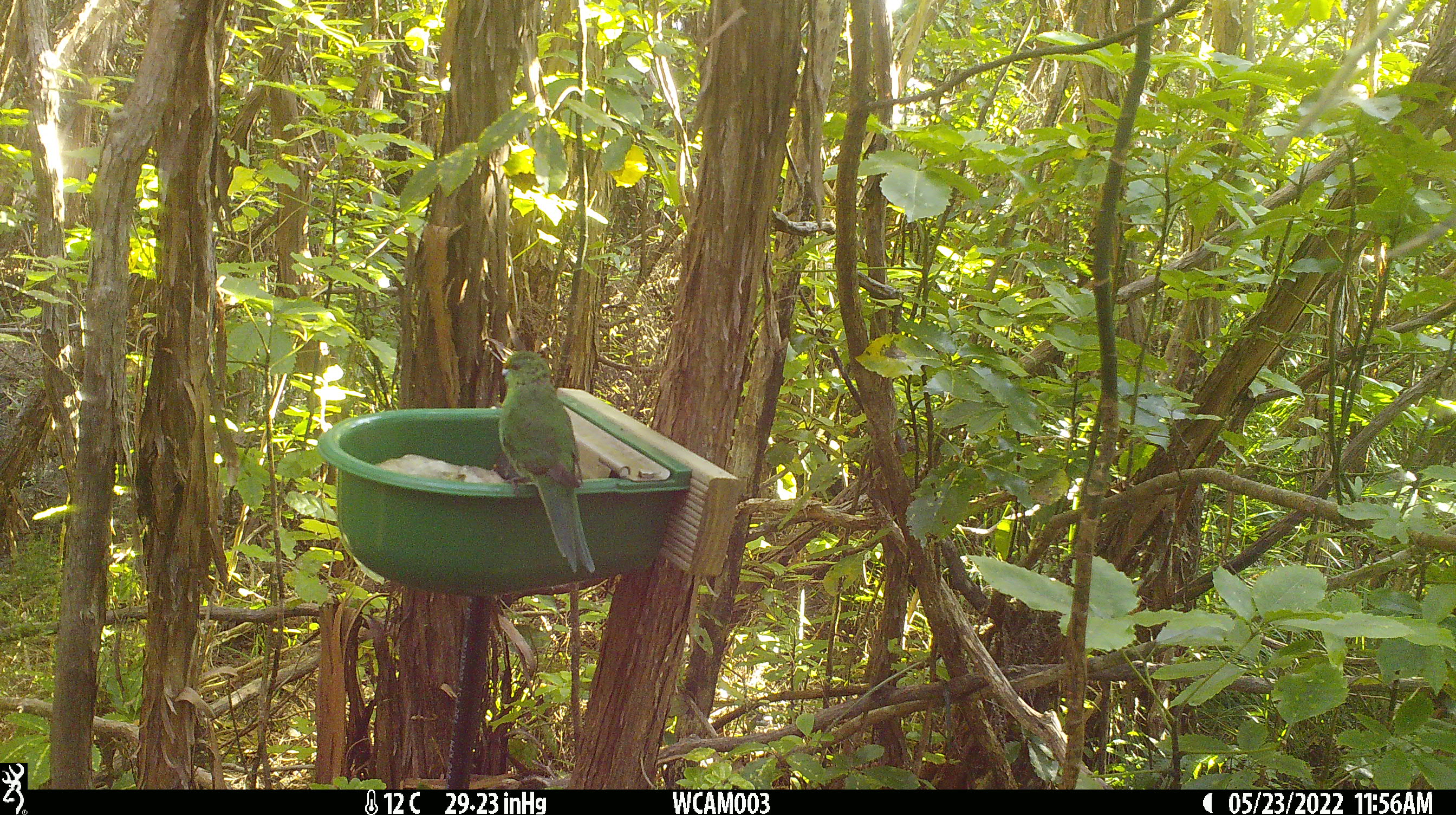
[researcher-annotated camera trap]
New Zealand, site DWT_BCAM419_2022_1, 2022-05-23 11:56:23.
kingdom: Animalia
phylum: Chordata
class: Aves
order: Psittaciformes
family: Psittaculidae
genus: Cyanoramphus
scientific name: Cyanoramphus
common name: parakeet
Parakeet (Cyanoramphus).